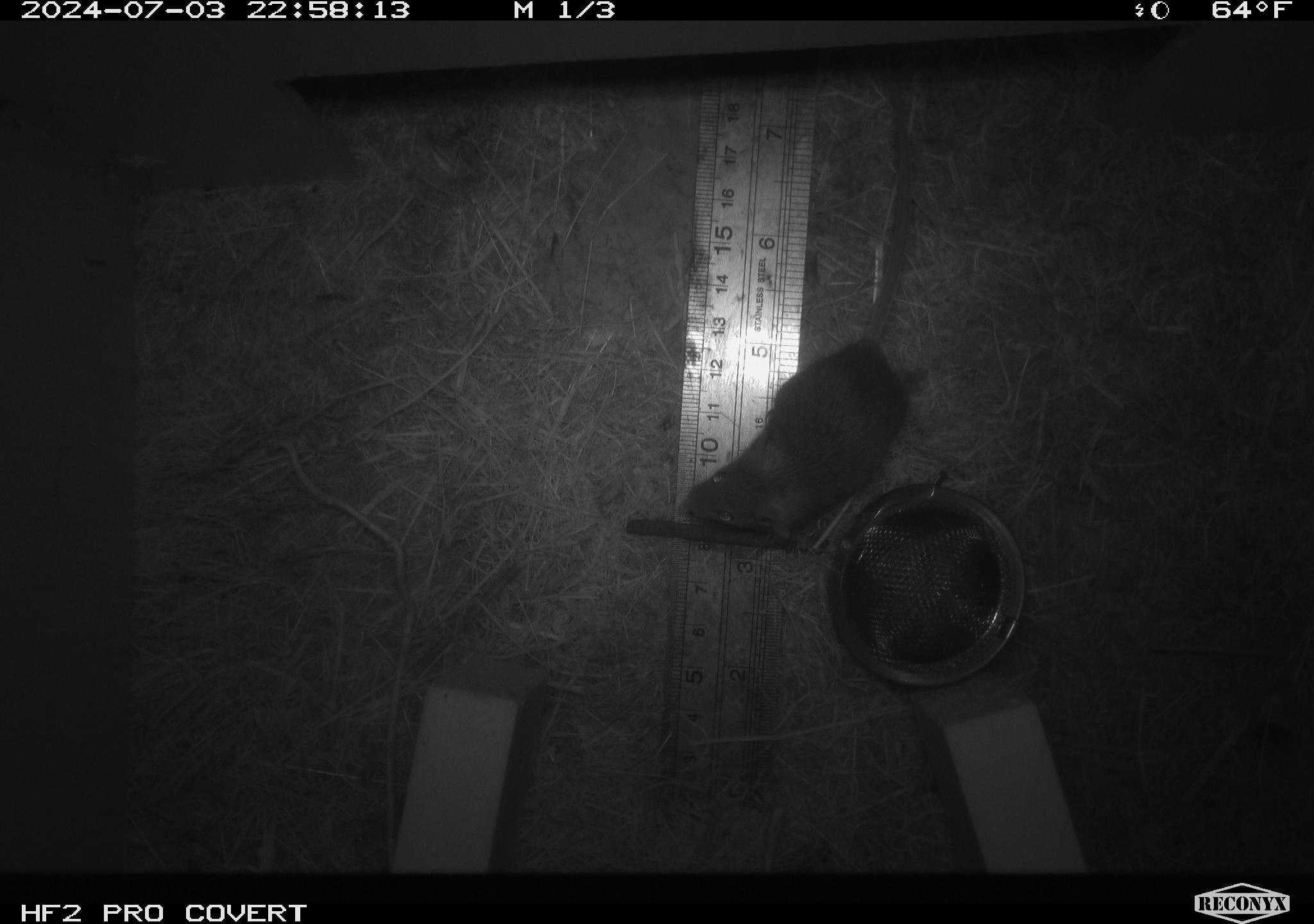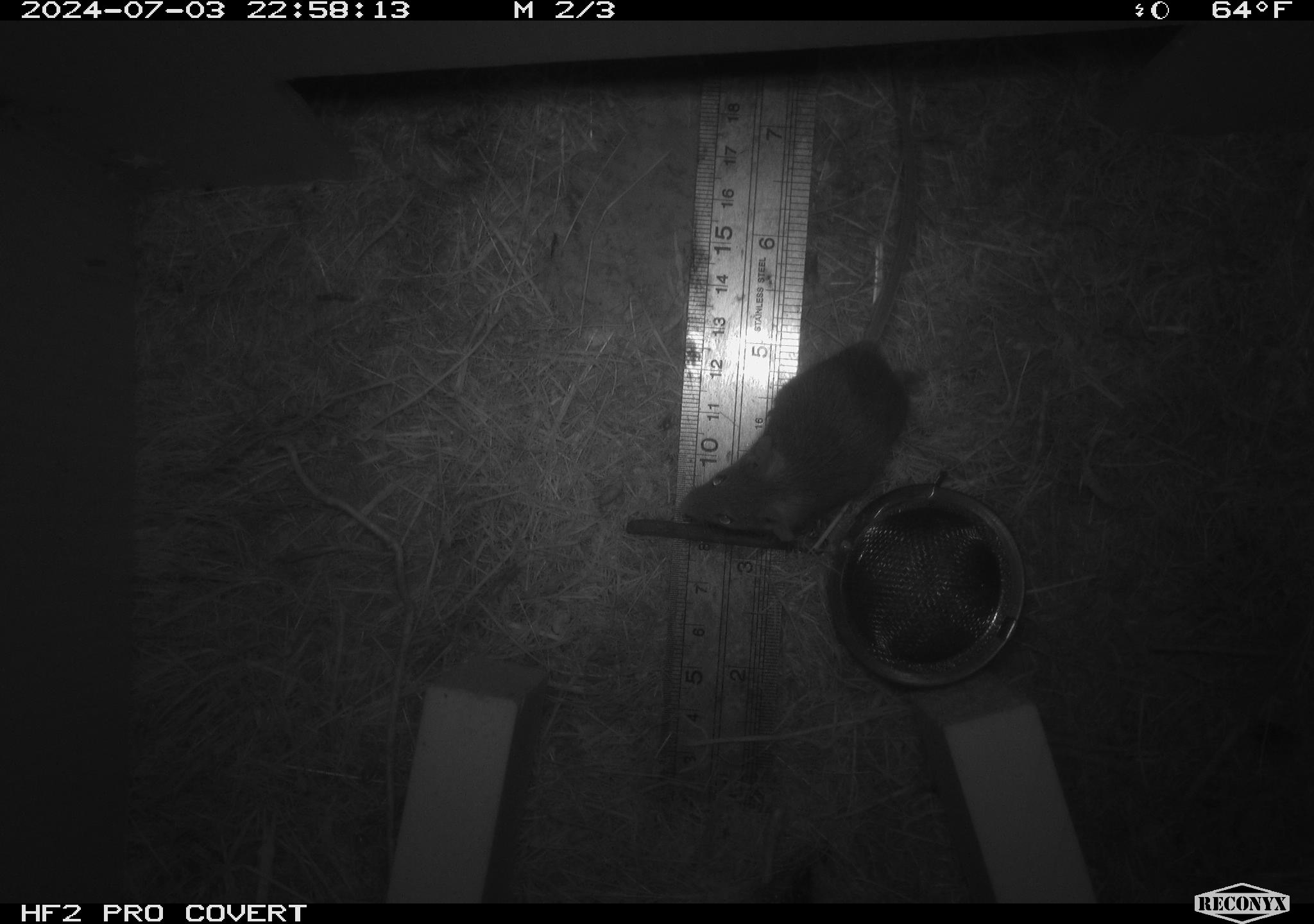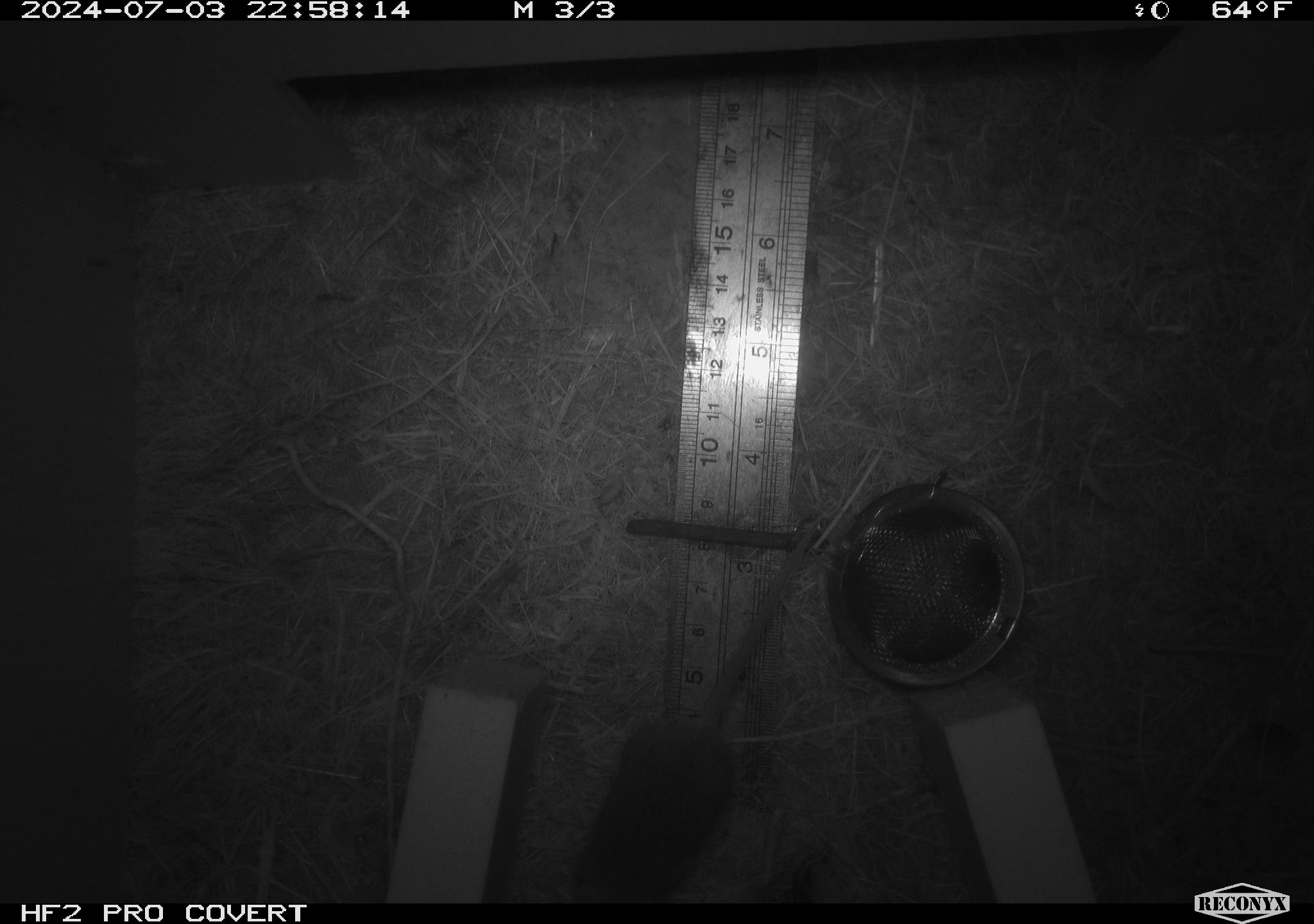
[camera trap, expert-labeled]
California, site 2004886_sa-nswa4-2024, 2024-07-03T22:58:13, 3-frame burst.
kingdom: Animalia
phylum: Chordata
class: Mammalia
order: Rodentia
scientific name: Rodentia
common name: mouse species